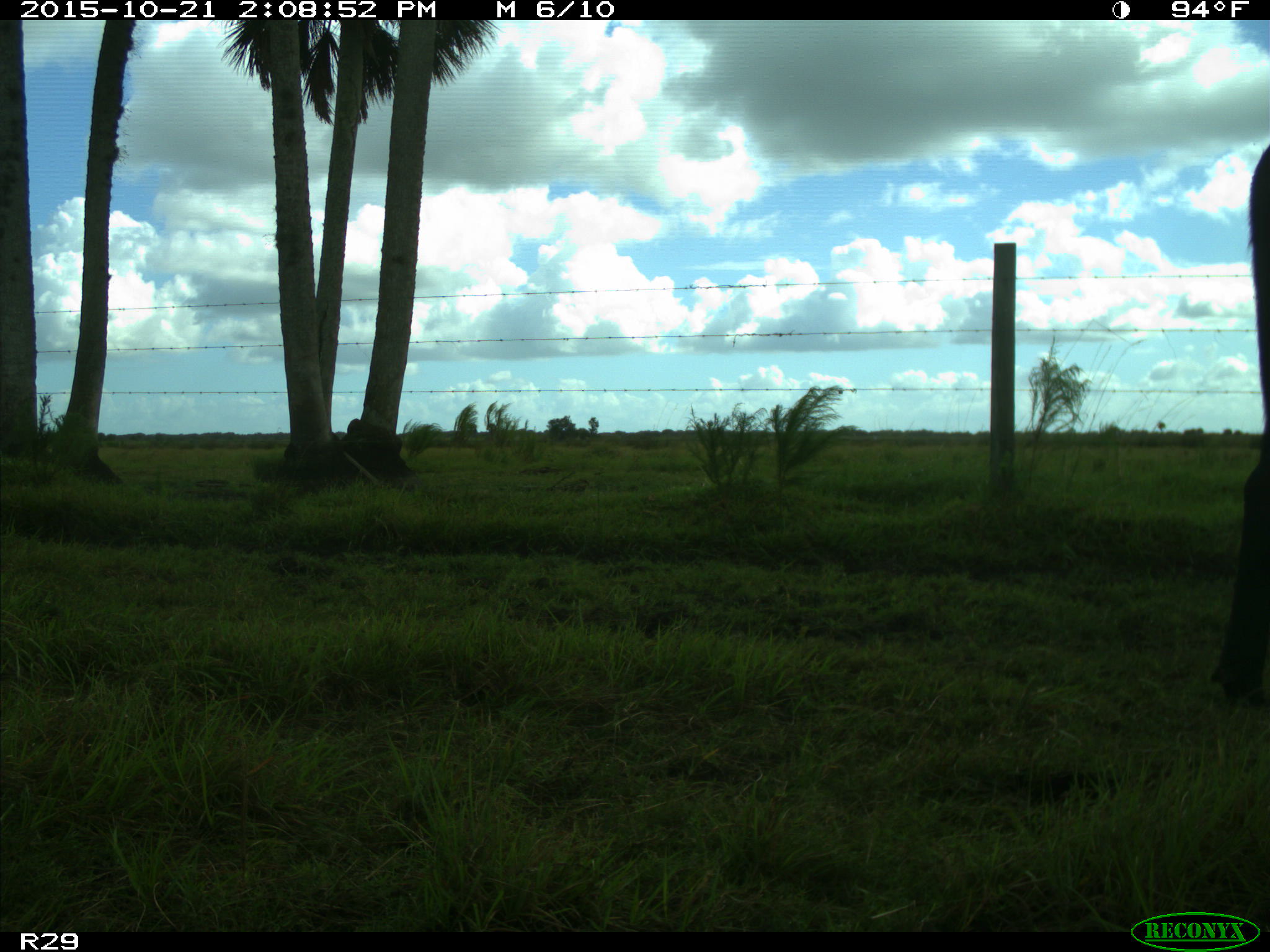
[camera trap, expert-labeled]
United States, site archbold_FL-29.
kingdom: Animalia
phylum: Chordata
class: Mammalia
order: Artiodactyla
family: Bovidae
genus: Bos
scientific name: Bos taurus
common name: domestic cow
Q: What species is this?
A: Bos taurus (domestic cow).